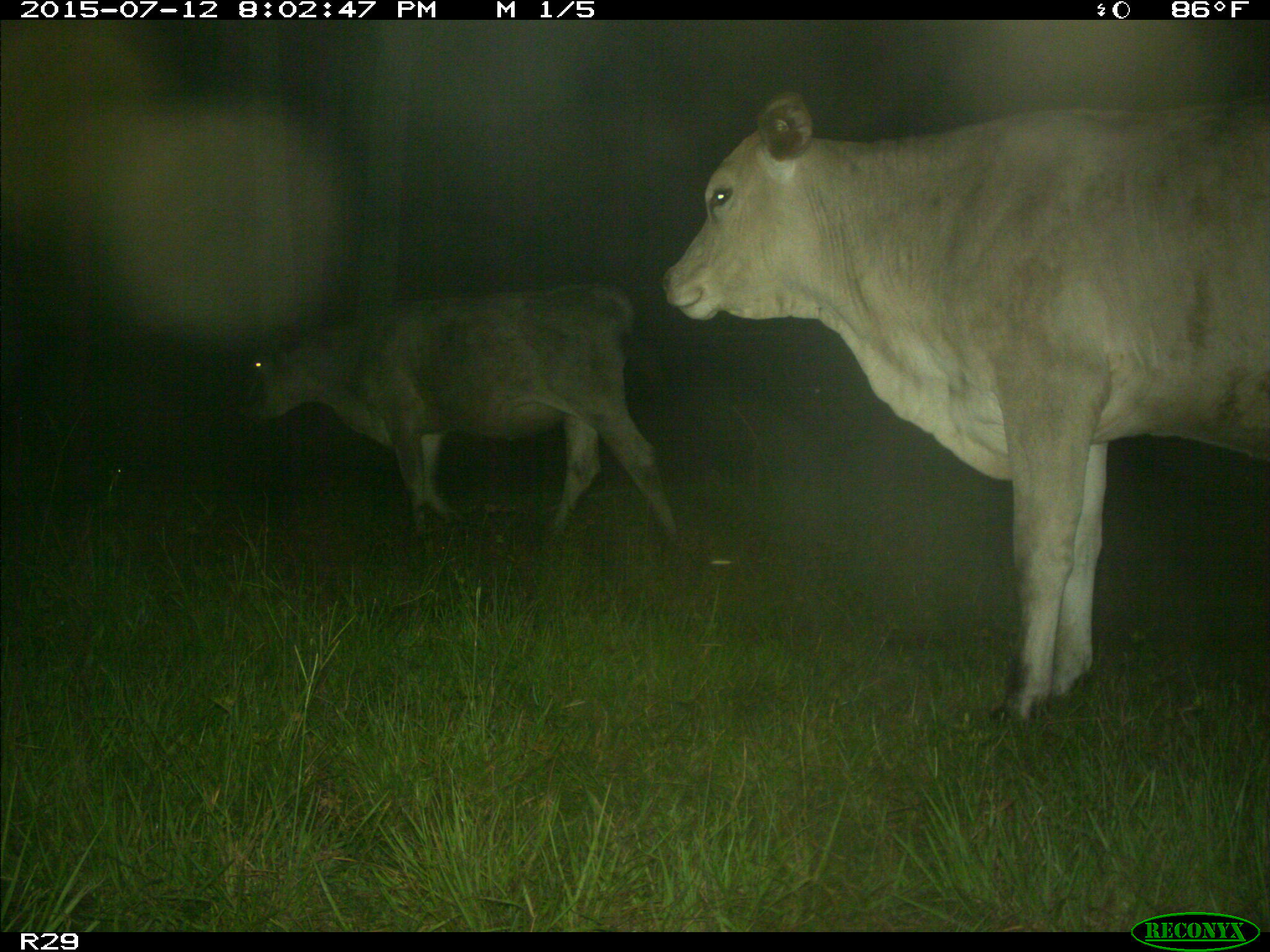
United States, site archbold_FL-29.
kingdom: Animalia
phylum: Chordata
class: Mammalia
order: Artiodactyla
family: Bovidae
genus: Bos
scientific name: Bos taurus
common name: domestic cow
Bos taurus (domestic cow).